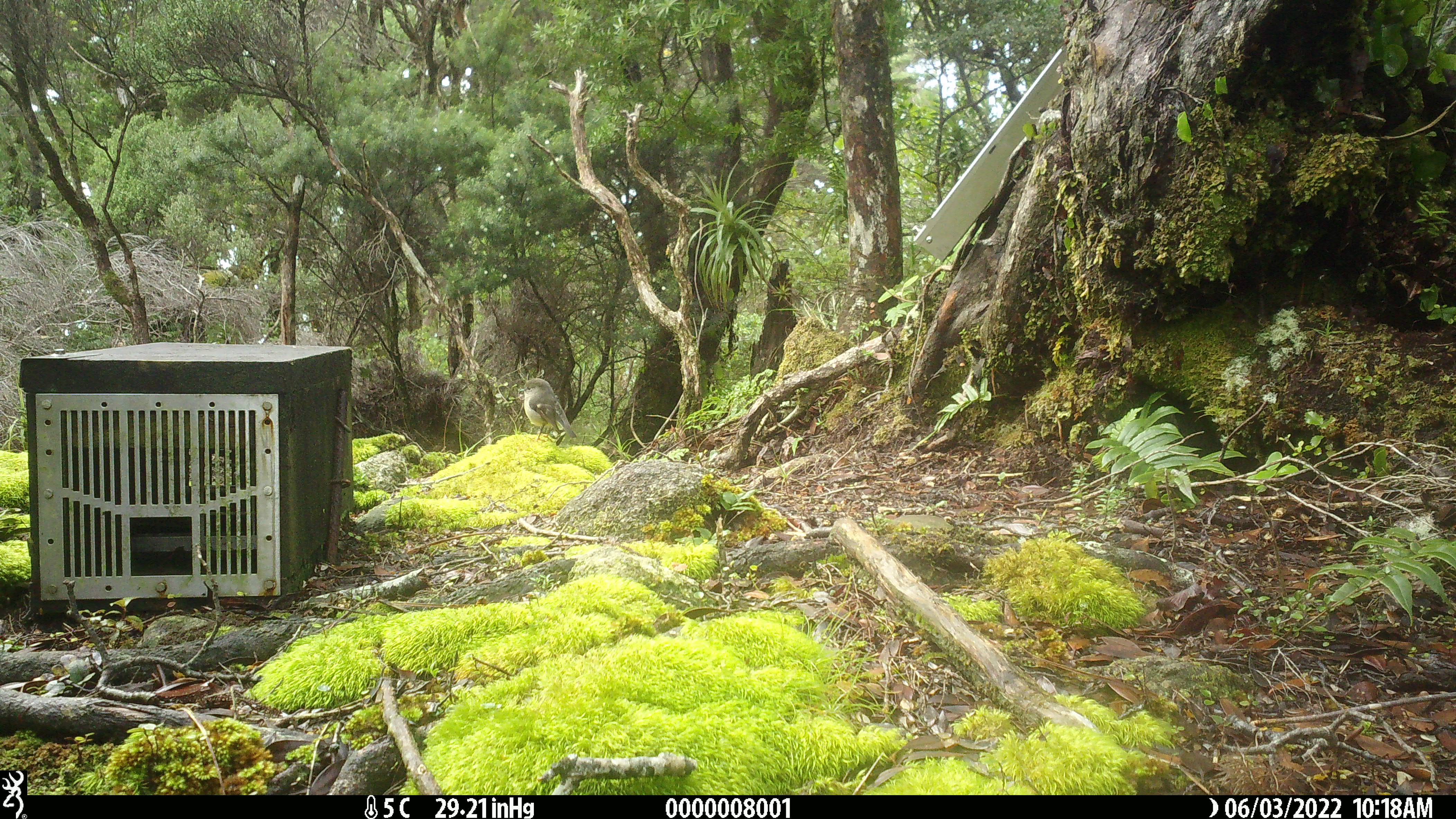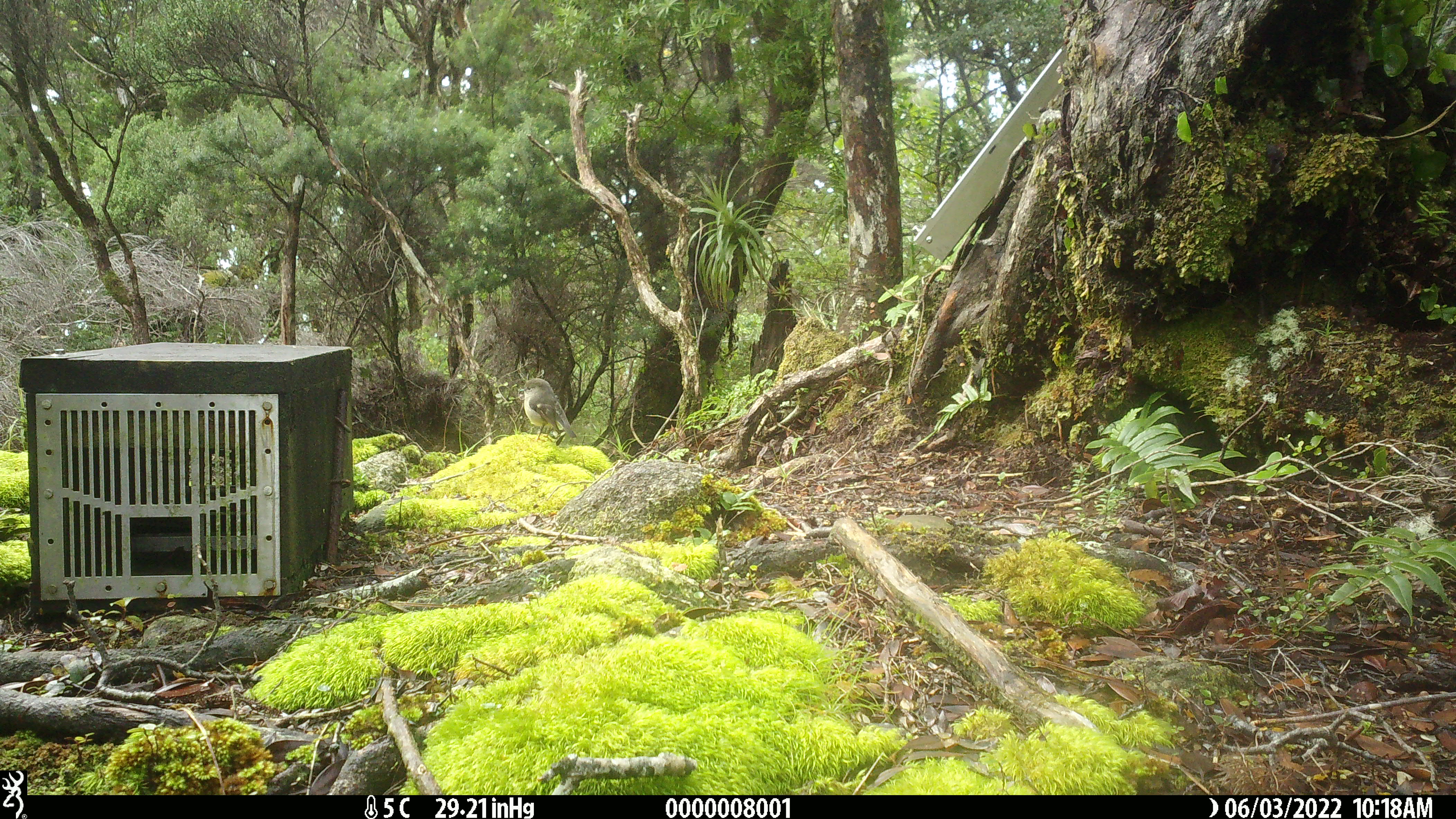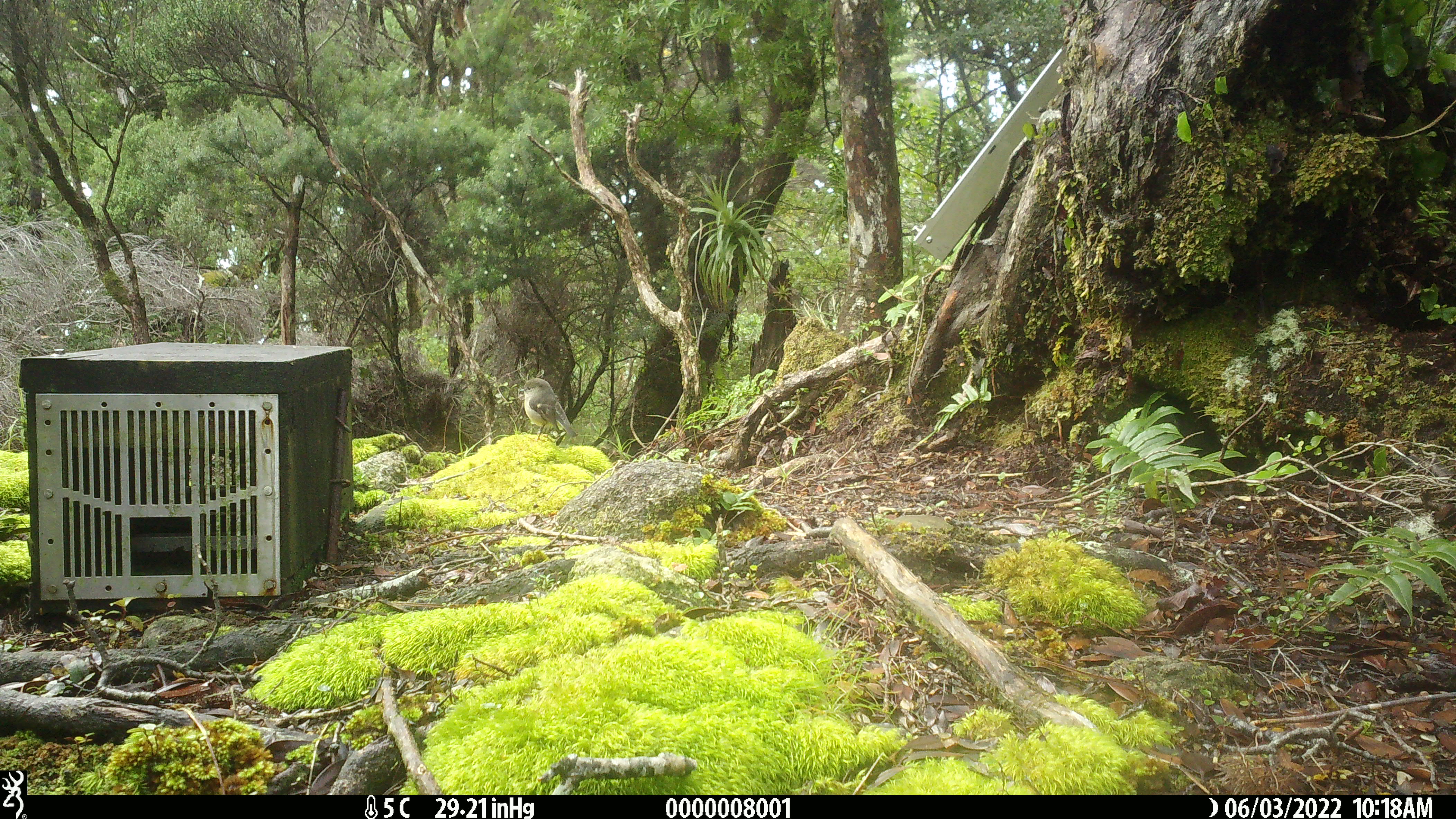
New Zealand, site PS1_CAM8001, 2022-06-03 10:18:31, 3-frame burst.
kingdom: Animalia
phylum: Chordata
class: Aves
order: Passeriformes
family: Petroicidae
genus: Petroica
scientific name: Petroica macrocephala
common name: tomtit